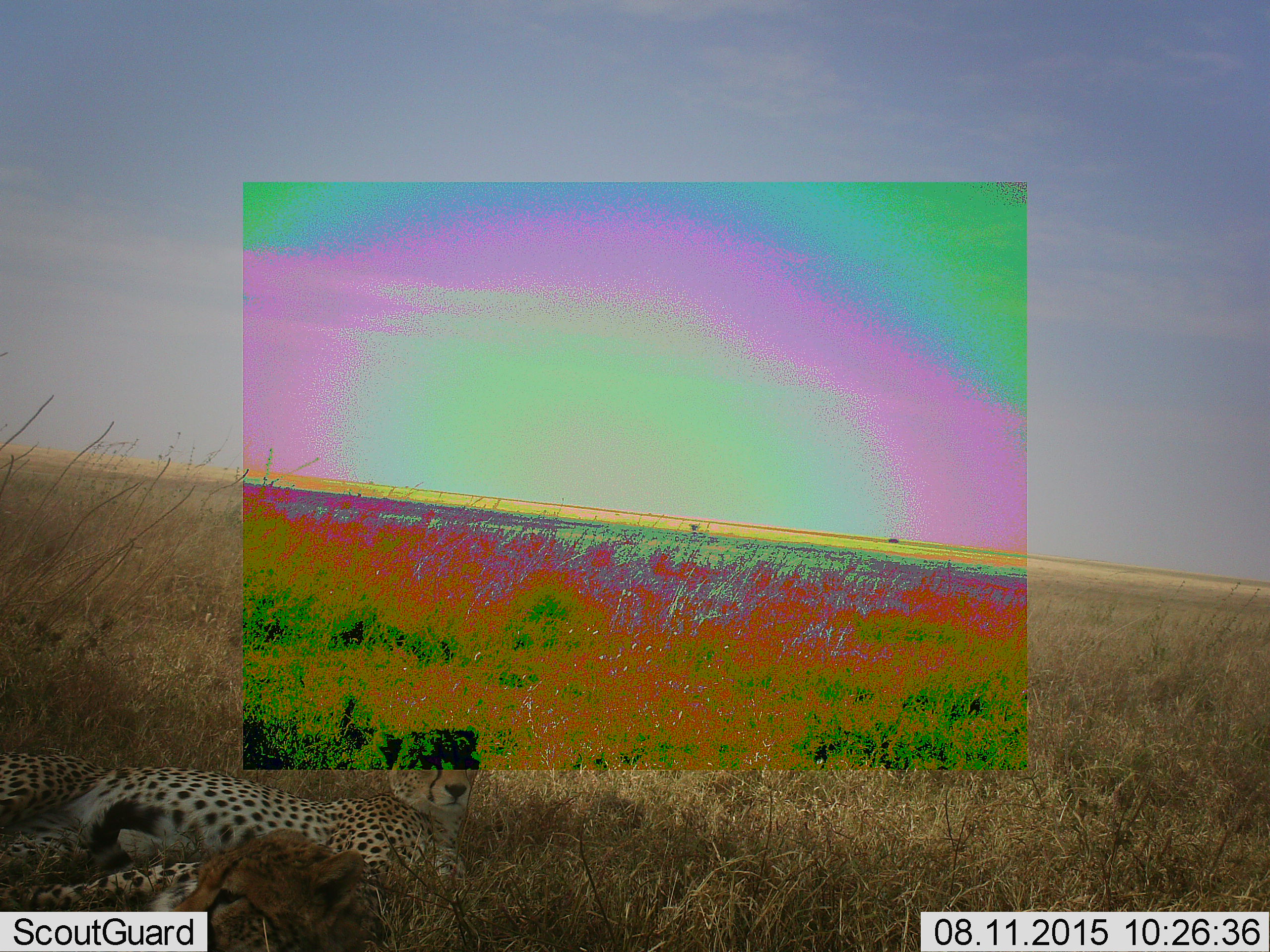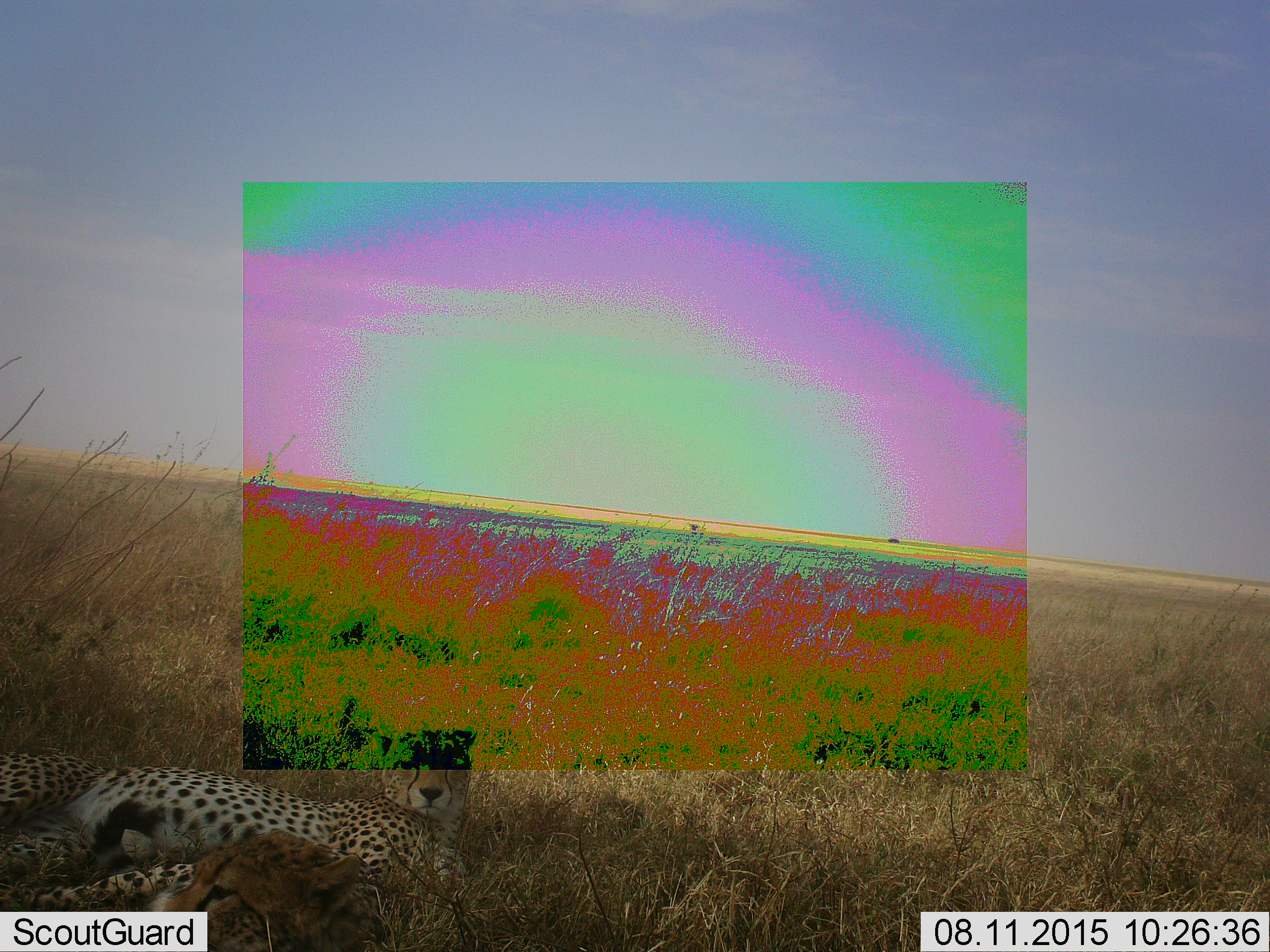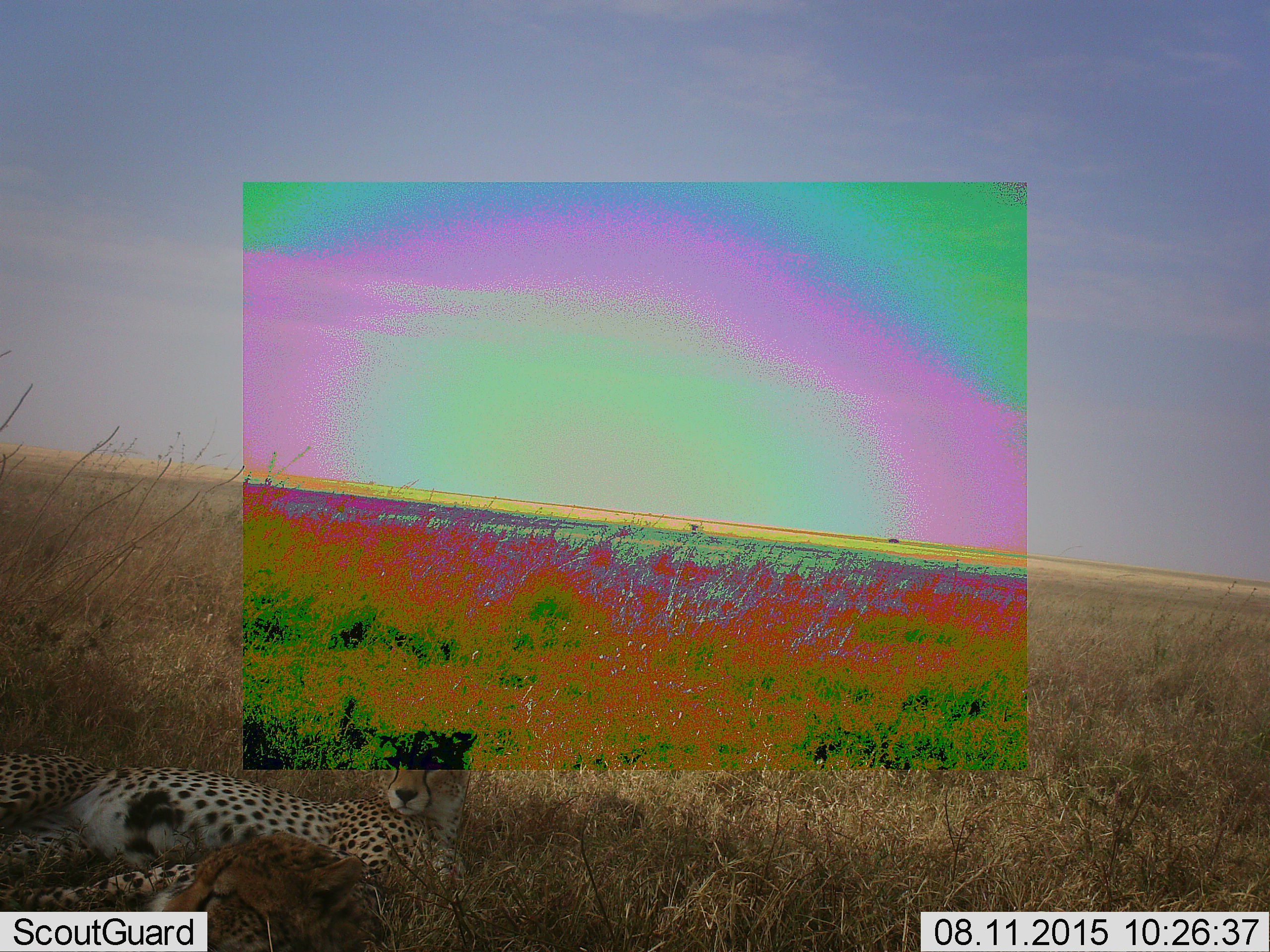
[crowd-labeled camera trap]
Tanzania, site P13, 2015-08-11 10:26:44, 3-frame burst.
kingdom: Animalia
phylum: Chordata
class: Mammalia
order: Carnivora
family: Felidae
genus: Acinonyx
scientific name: Acinonyx jubatus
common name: cheetah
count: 2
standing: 0%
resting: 100%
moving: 0%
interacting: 0%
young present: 29%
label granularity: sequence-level